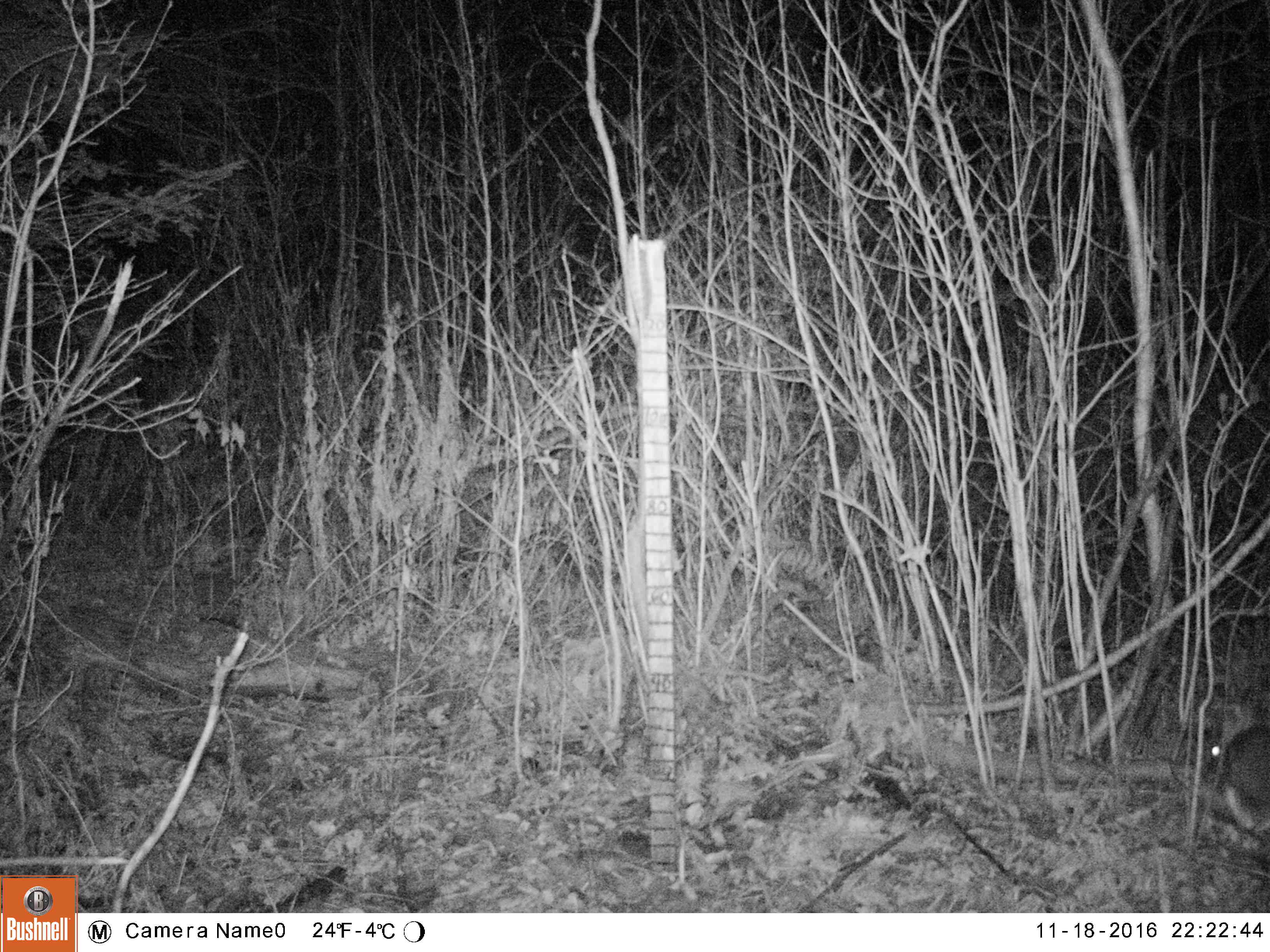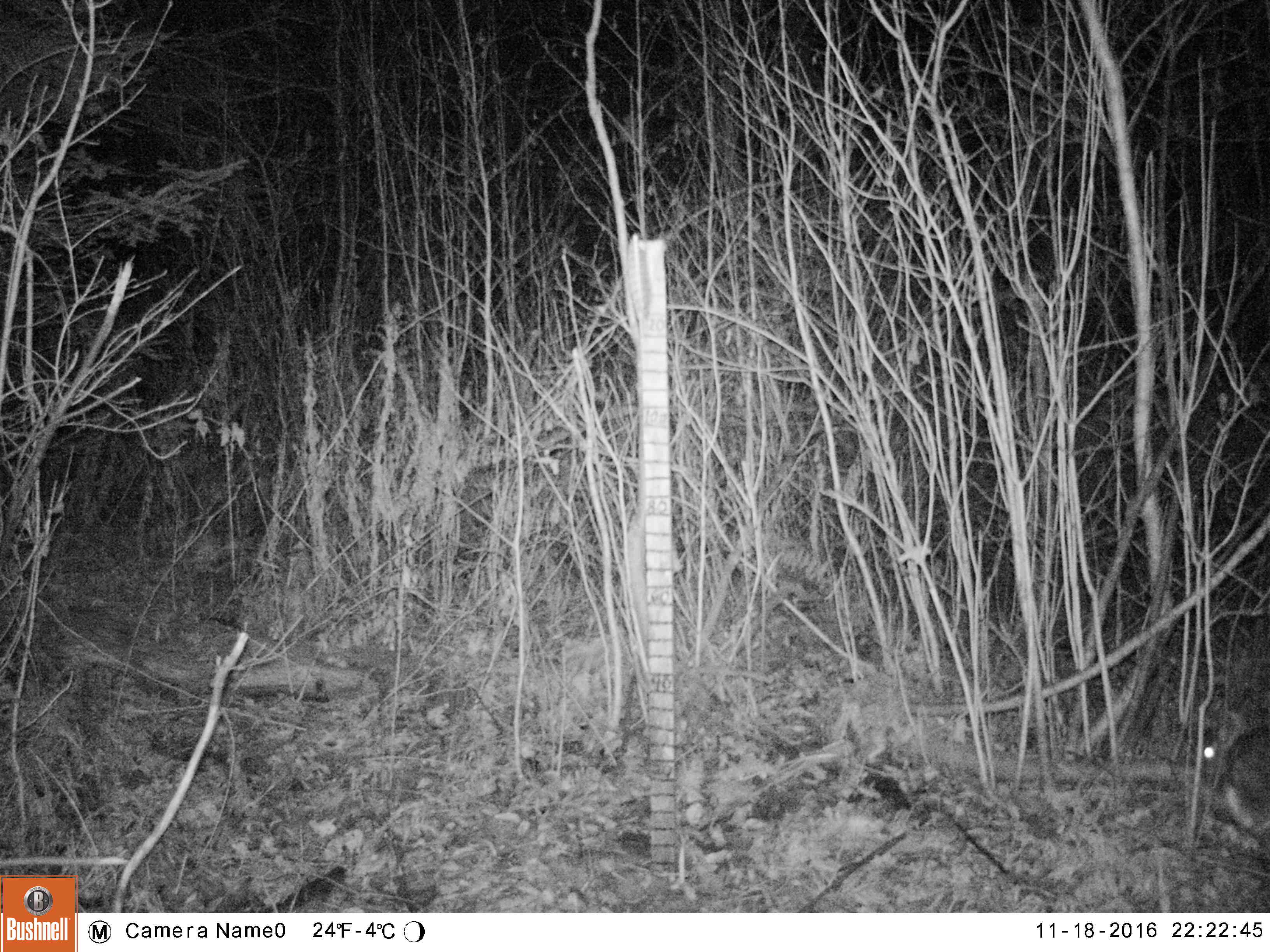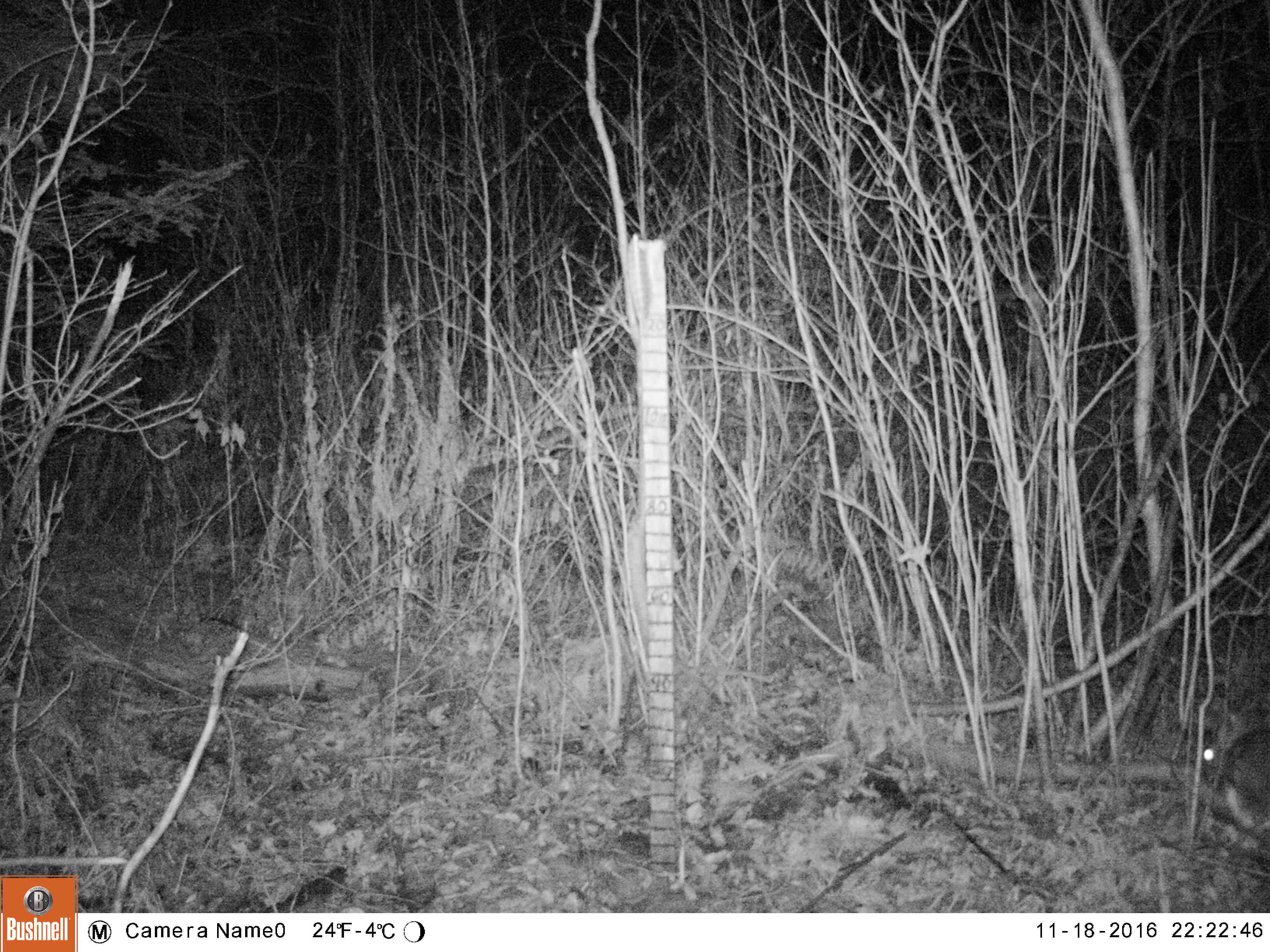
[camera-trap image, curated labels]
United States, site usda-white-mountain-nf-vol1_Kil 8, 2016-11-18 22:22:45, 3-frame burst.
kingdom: Animalia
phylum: Chordata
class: Mammalia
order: Lagomorpha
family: Leporidae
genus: Lepus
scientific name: Lepus americanus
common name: snowshoe hare